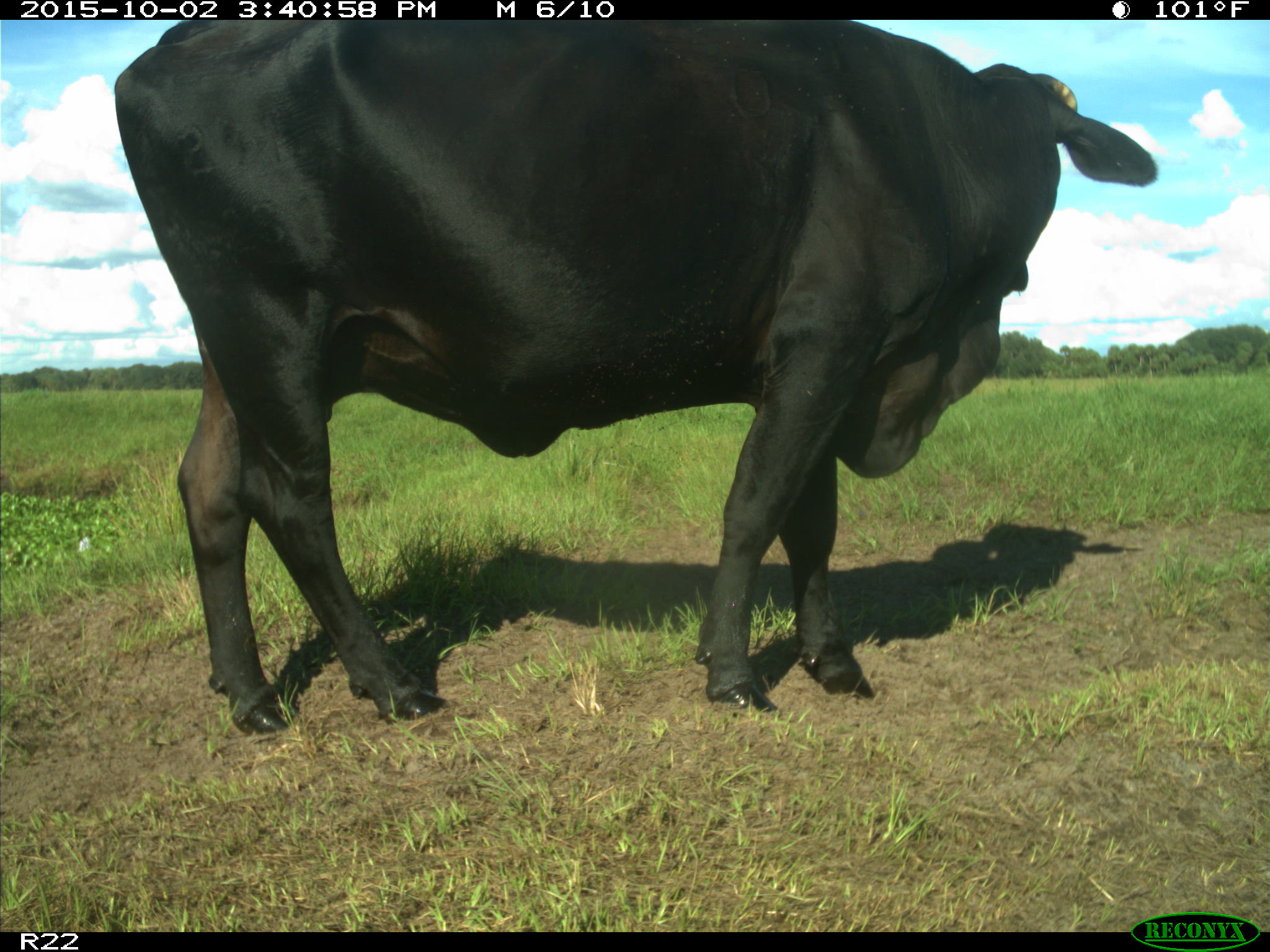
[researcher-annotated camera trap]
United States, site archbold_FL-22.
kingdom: Animalia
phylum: Chordata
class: Mammalia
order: Artiodactyla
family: Bovidae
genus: Bos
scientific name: Bos taurus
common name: domestic cow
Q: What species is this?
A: Bos taurus (domestic cow).